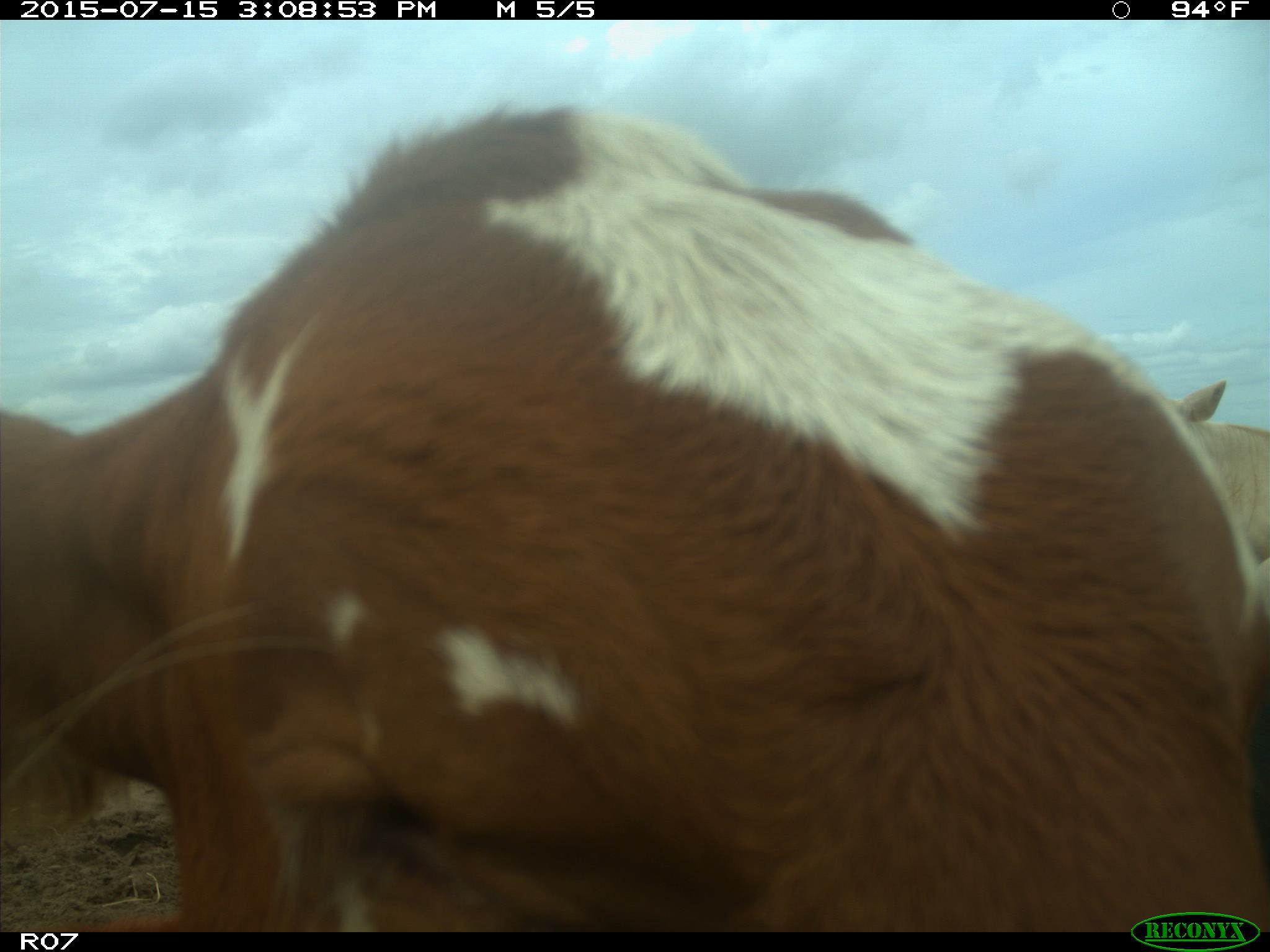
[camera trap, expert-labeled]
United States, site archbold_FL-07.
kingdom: Animalia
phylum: Chordata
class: Mammalia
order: Artiodactyla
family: Bovidae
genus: Bos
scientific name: Bos taurus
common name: domestic cow